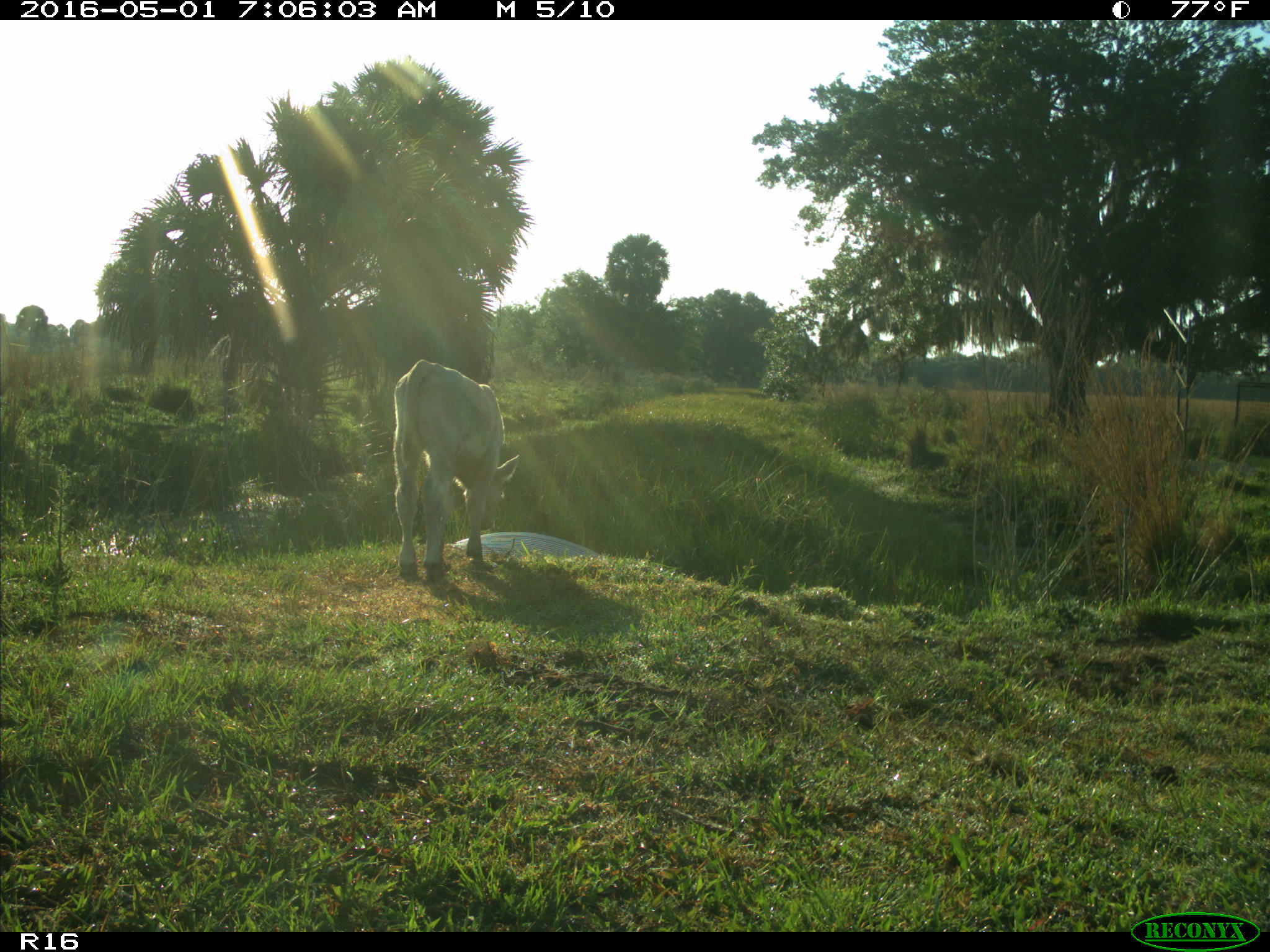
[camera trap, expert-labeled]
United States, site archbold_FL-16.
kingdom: Animalia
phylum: Chordata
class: Mammalia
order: Artiodactyla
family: Bovidae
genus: Bos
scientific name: Bos taurus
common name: domestic cow